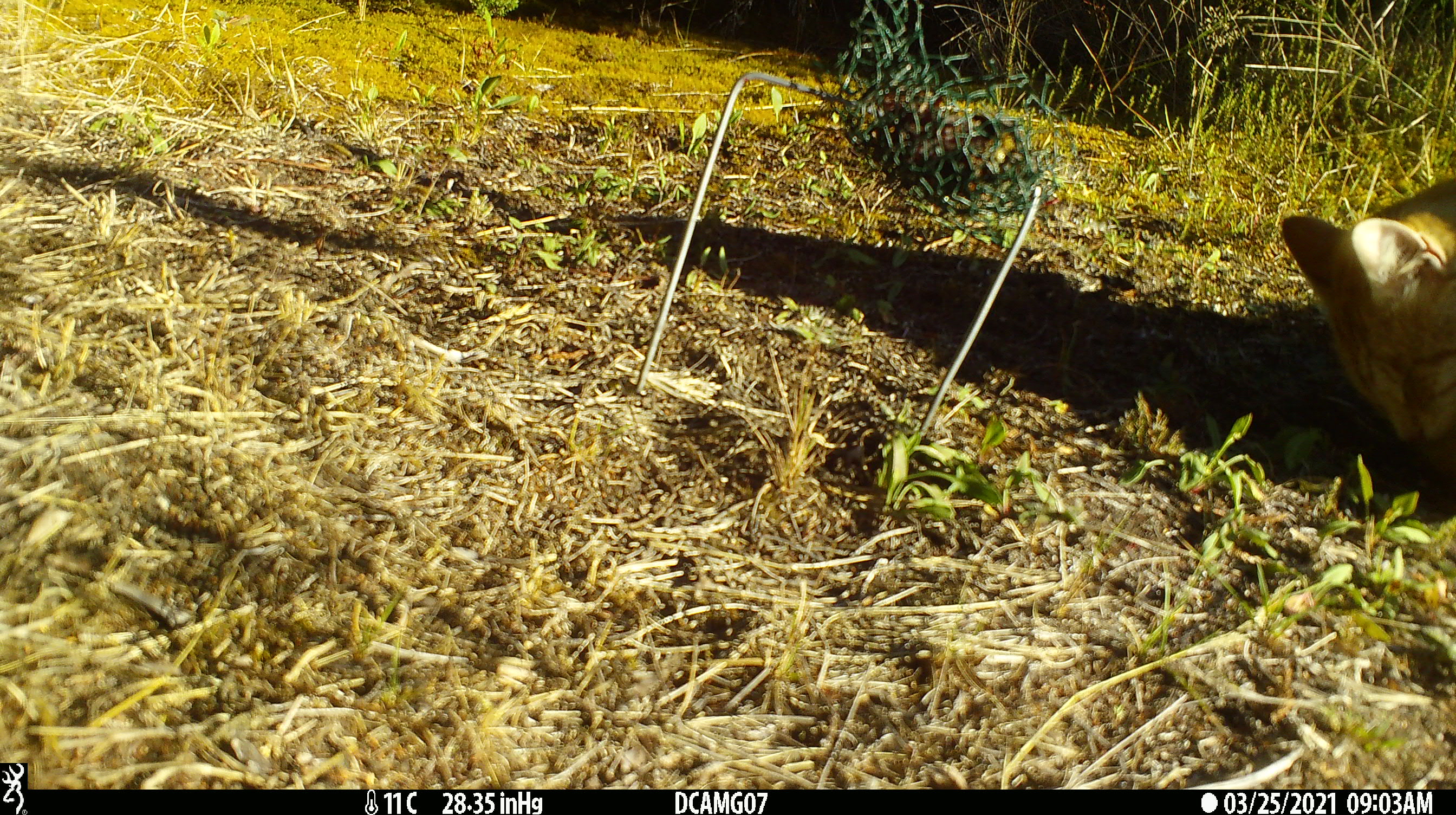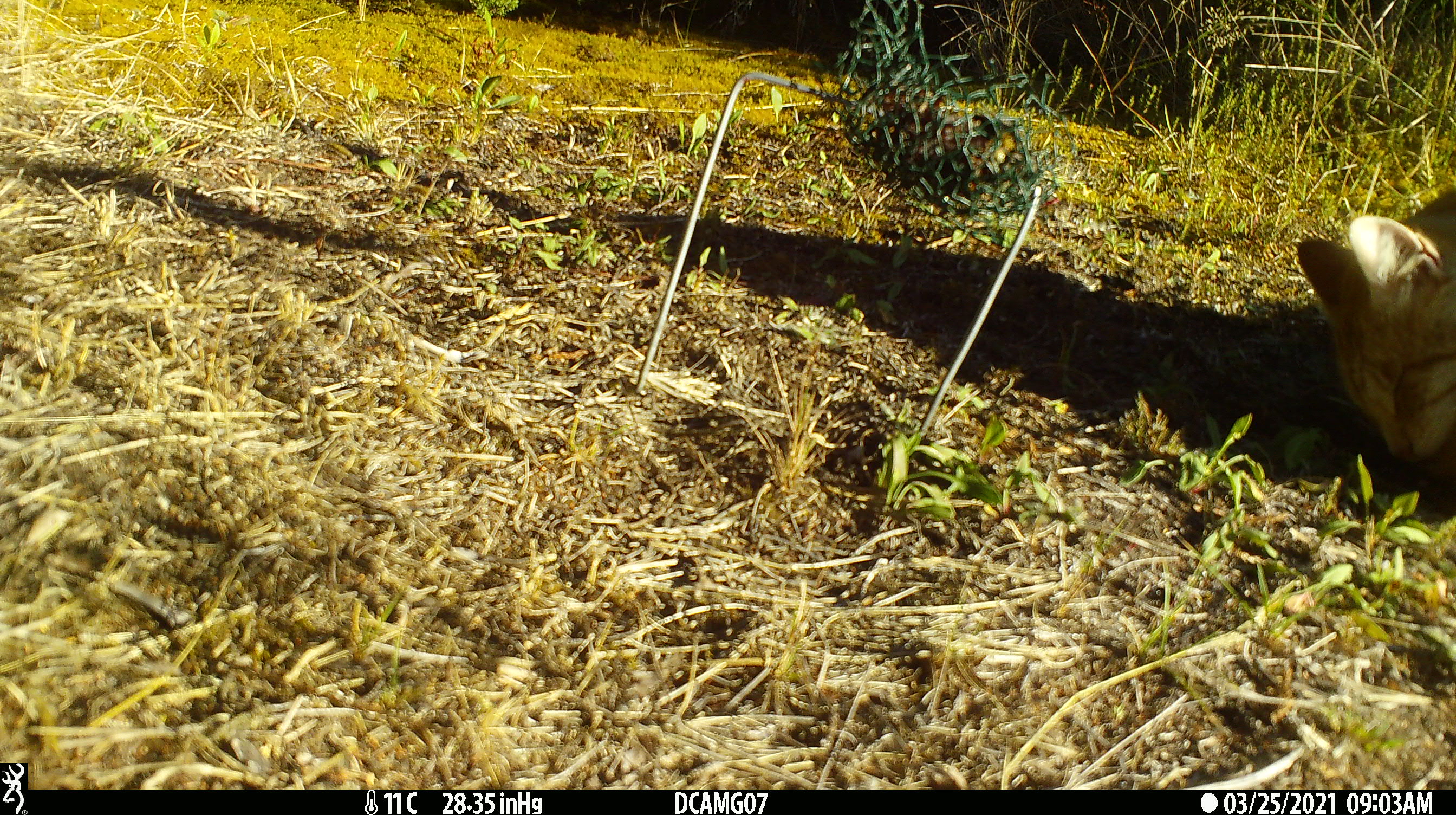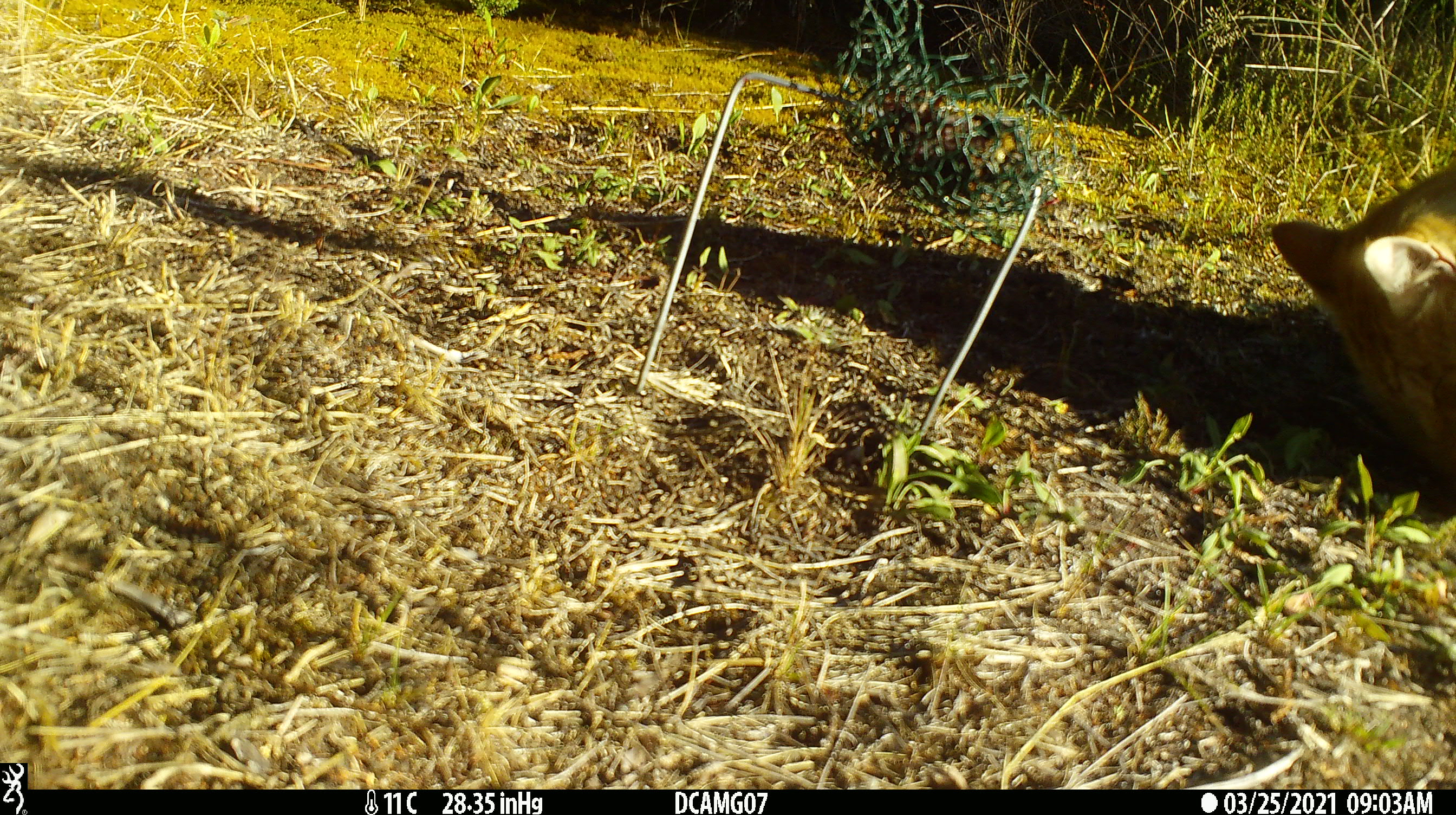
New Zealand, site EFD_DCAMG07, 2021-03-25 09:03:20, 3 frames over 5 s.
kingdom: Animalia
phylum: Chordata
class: Mammalia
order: Carnivora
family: Felidae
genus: Felis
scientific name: Felis catus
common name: domestic cat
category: cat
Cat (domestic cat) (Felis catus).